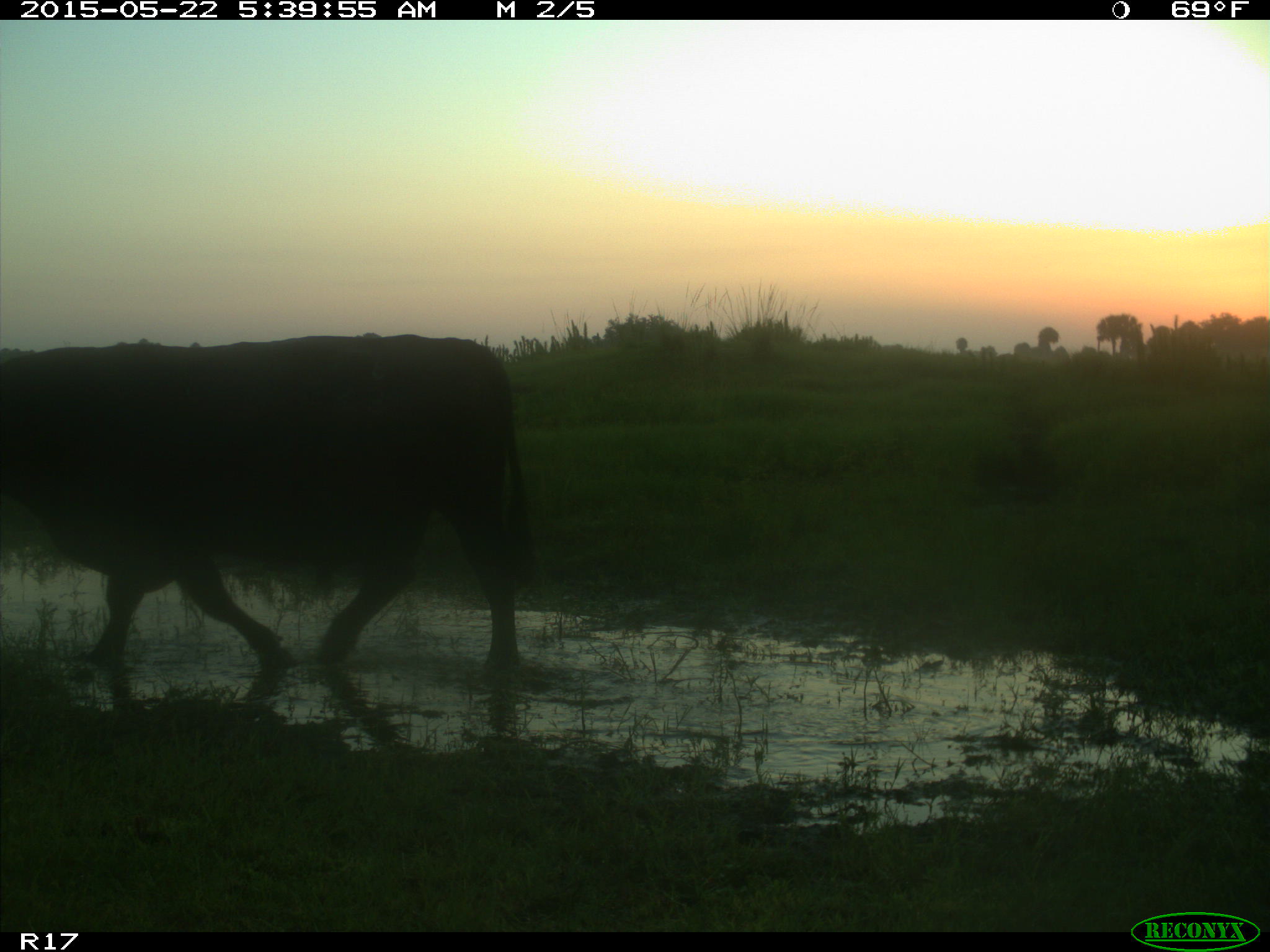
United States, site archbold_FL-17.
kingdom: Animalia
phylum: Chordata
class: Mammalia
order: Artiodactyla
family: Bovidae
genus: Bos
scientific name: Bos taurus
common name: domestic cow